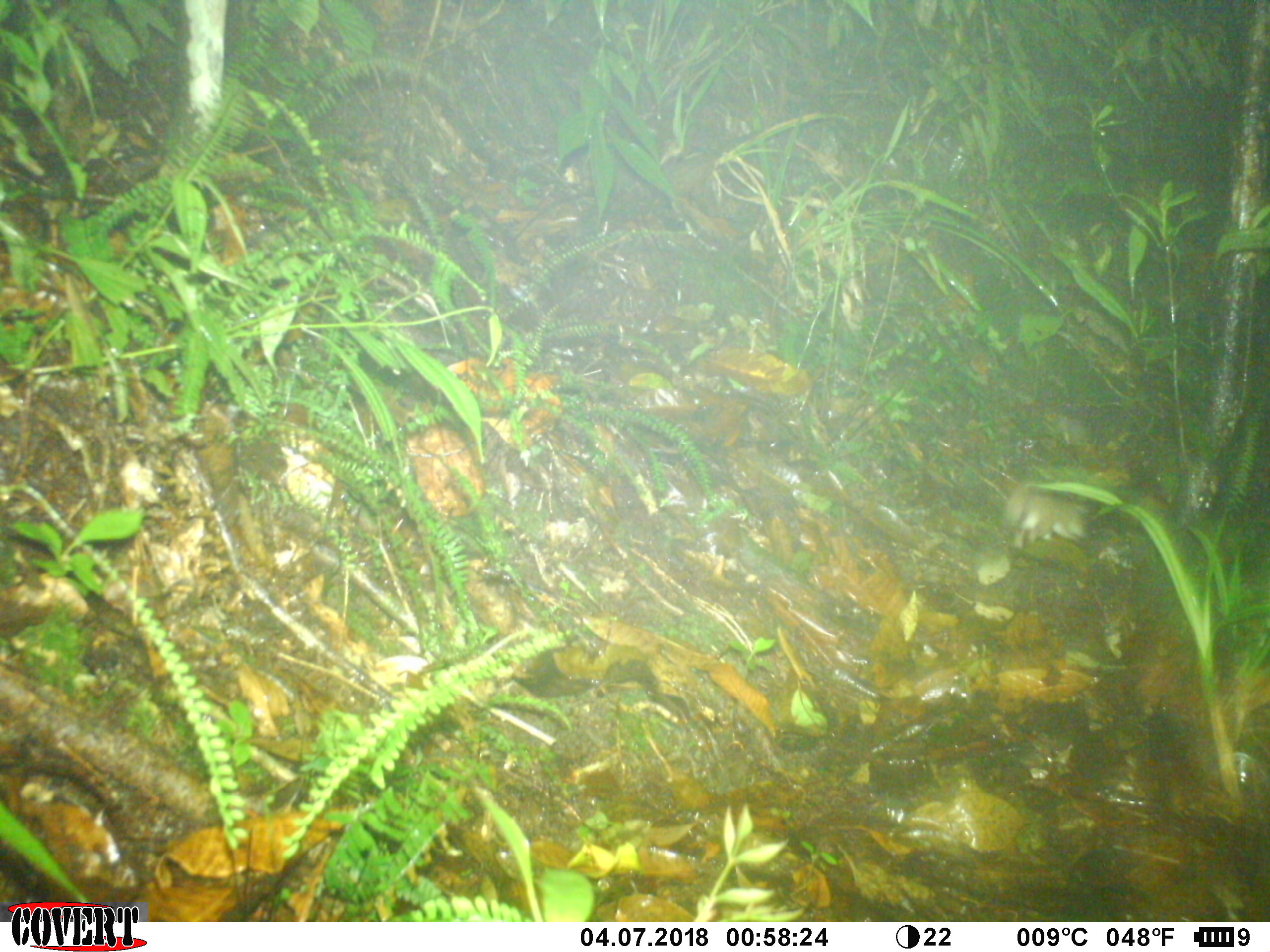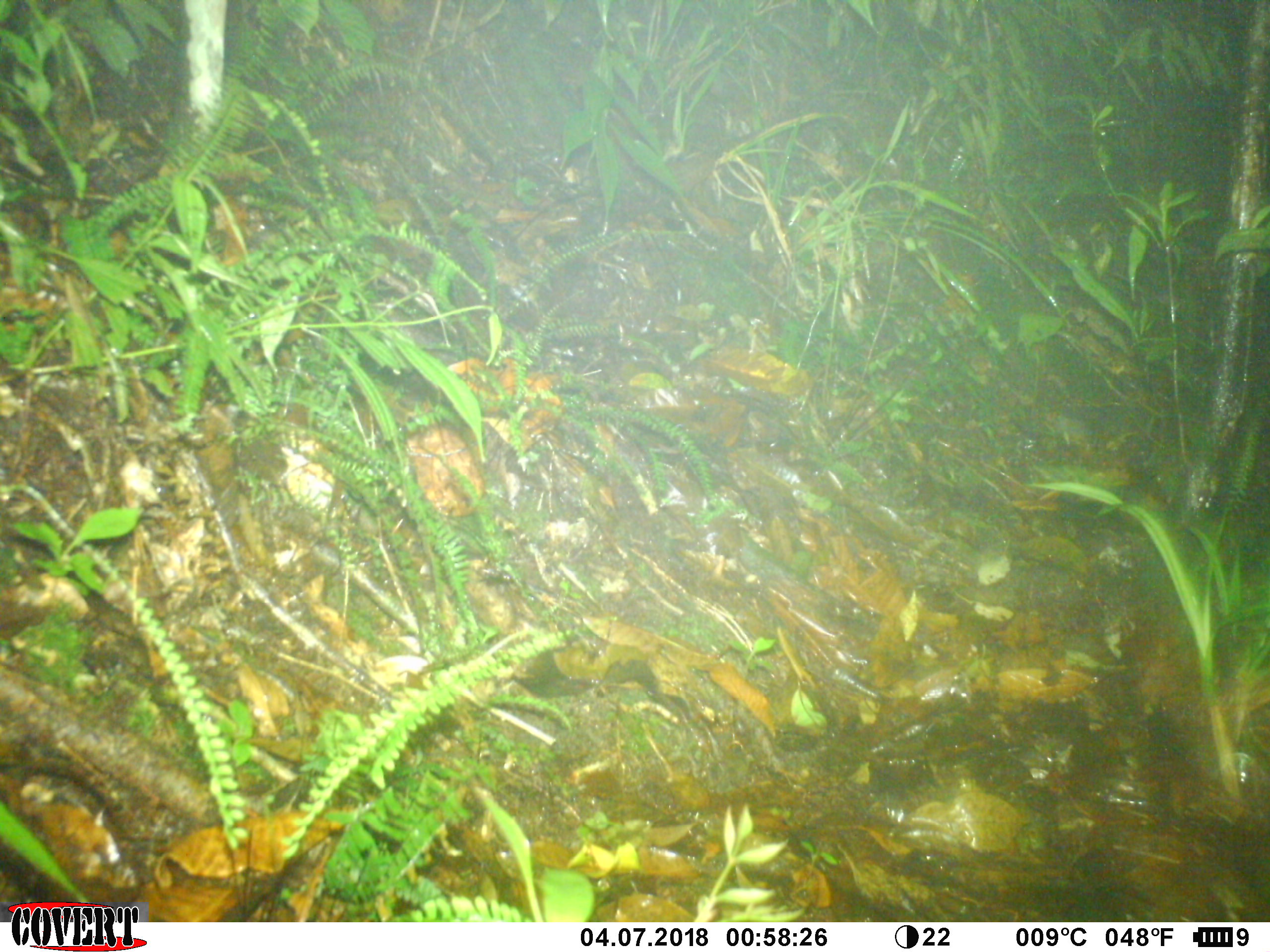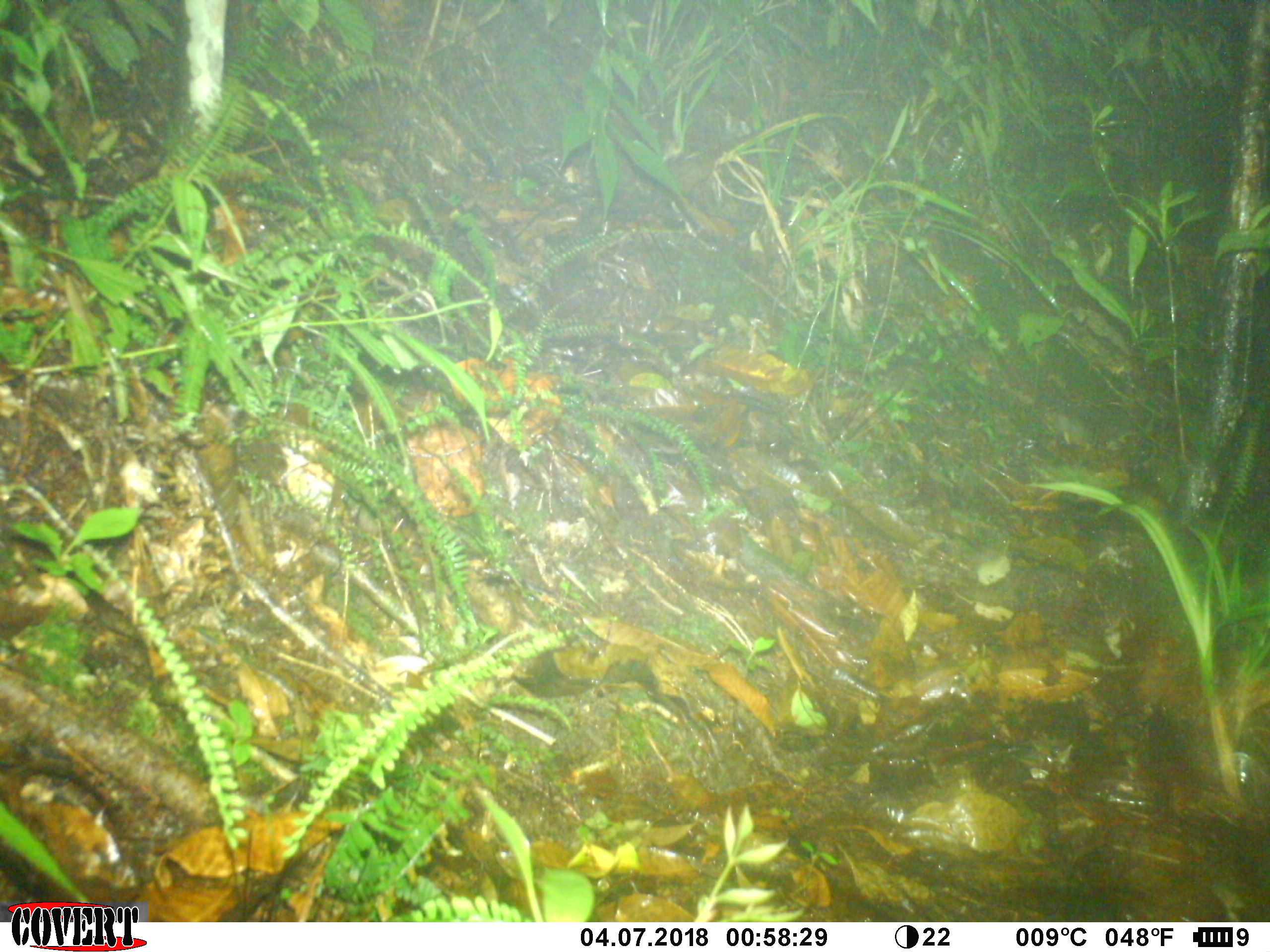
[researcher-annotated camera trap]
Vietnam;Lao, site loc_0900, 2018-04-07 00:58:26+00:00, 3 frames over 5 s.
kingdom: Animalia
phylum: Chordata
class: Mammalia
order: Rodentia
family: Muridae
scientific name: Muridae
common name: old-world mice and rats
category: unidentified murid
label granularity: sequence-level